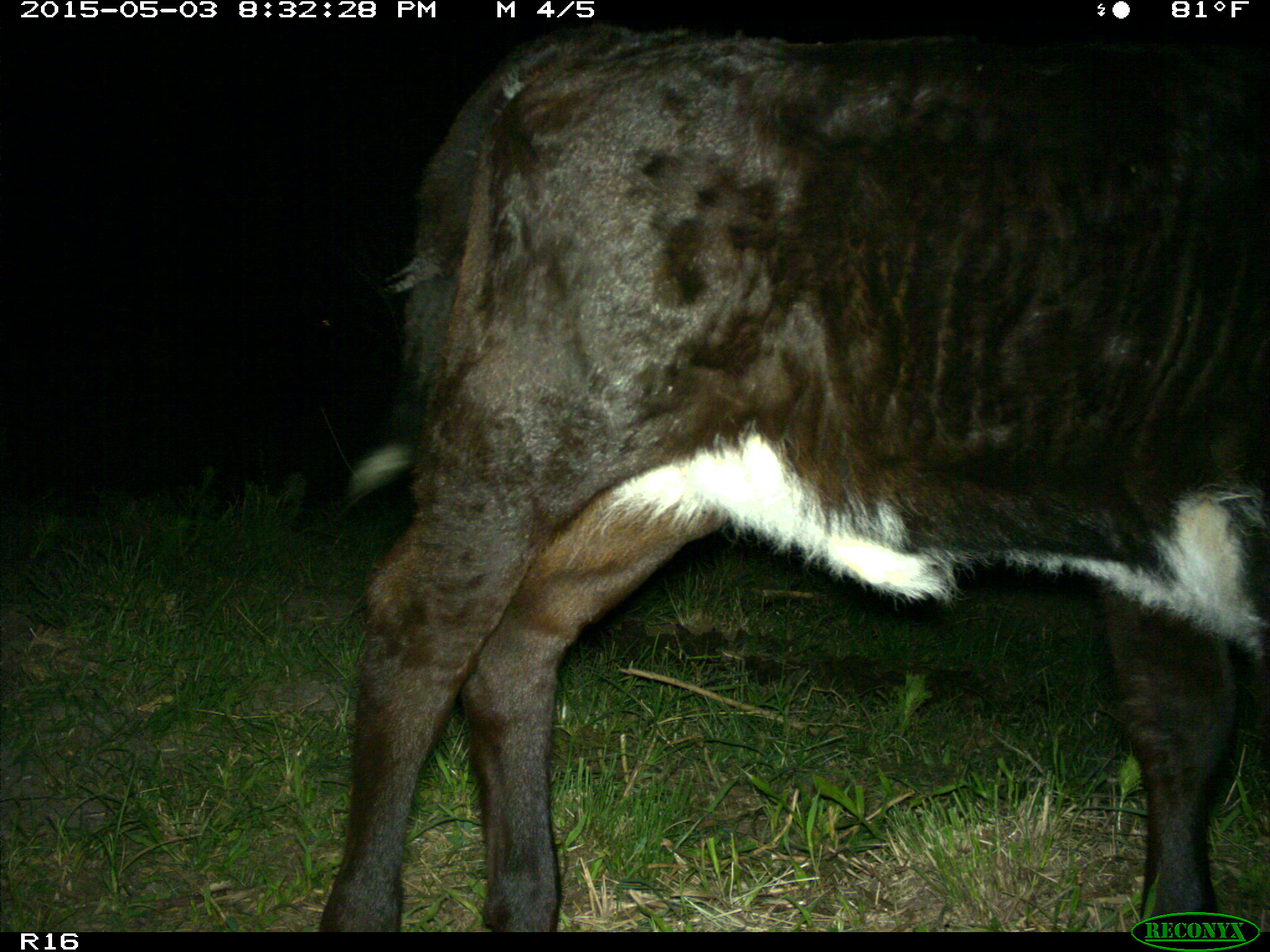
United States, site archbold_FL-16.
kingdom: Animalia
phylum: Chordata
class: Mammalia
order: Artiodactyla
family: Bovidae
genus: Bos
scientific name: Bos taurus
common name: domestic cow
Bos taurus (domestic cow).